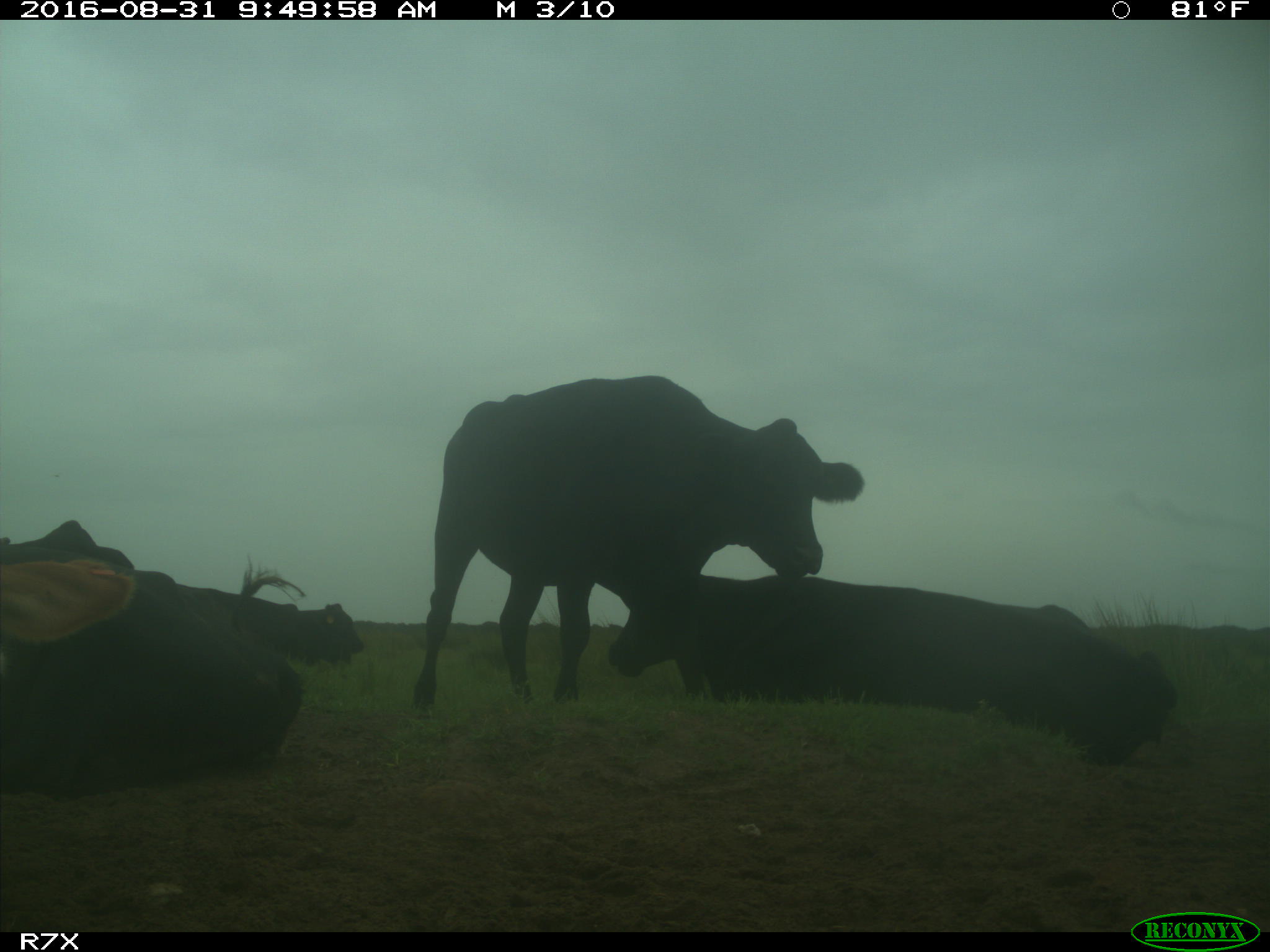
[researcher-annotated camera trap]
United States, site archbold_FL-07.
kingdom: Animalia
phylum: Chordata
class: Mammalia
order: Artiodactyla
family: Bovidae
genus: Bos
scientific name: Bos taurus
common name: domestic cow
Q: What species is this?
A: Bos taurus (domestic cow).